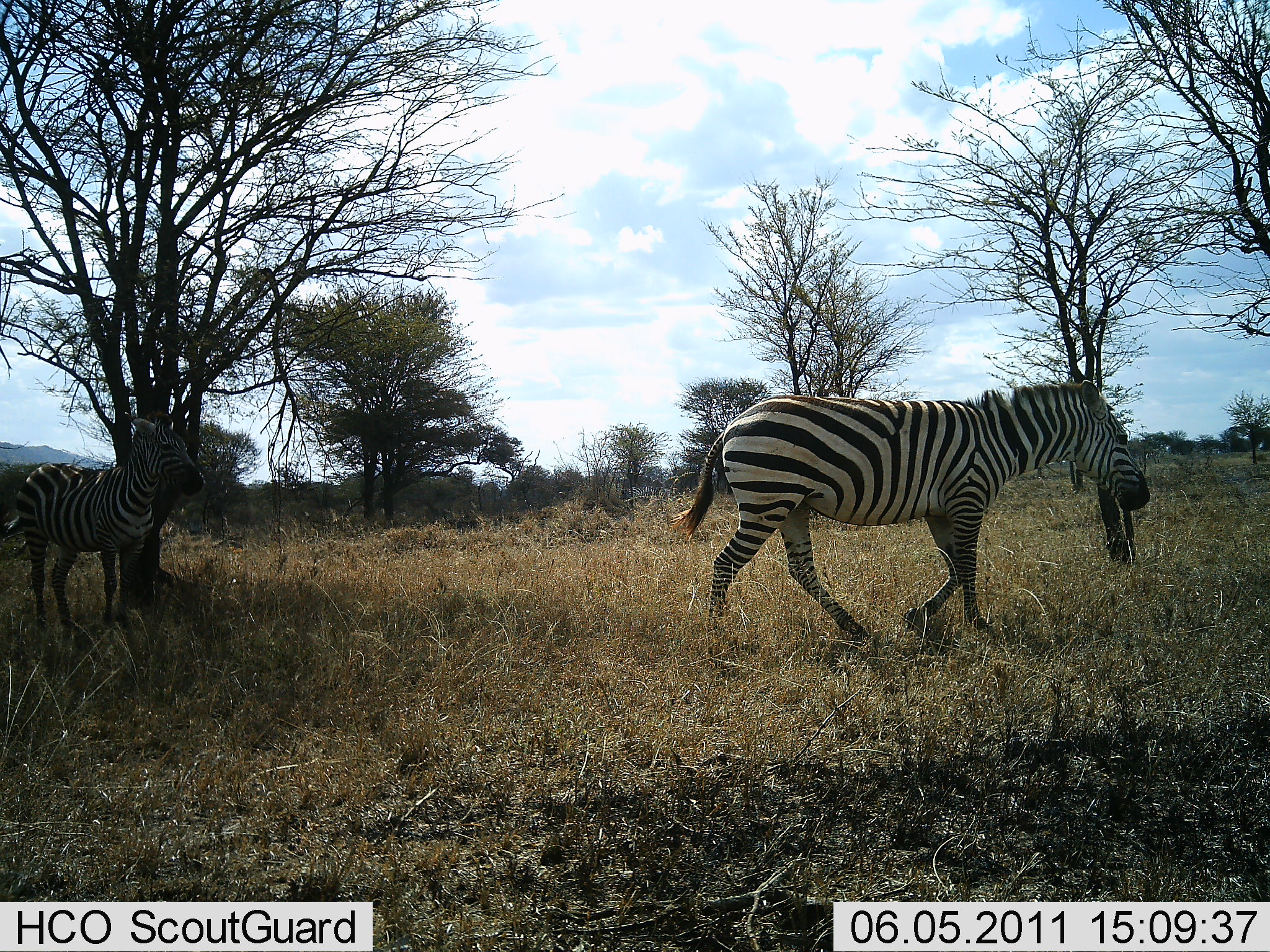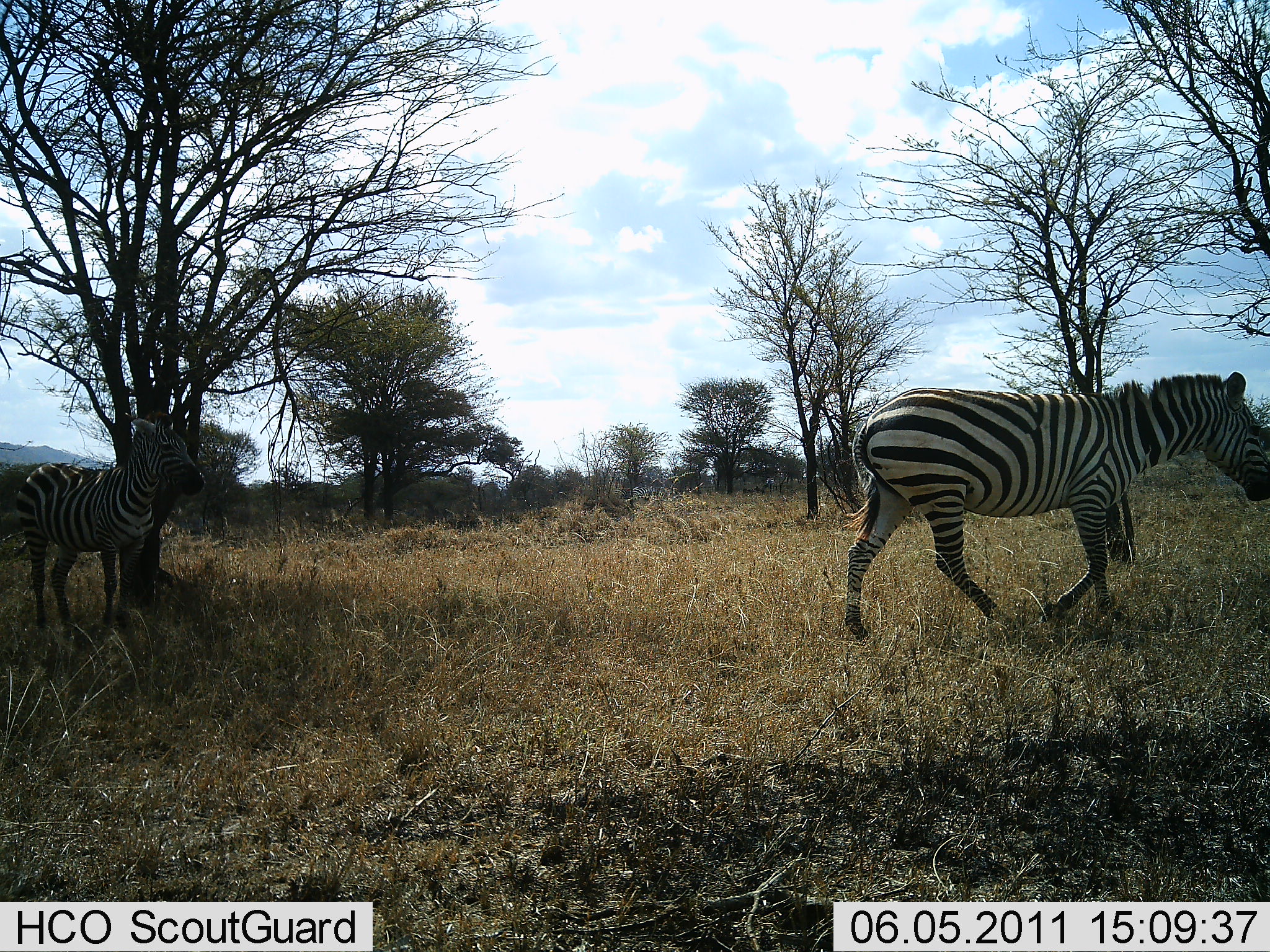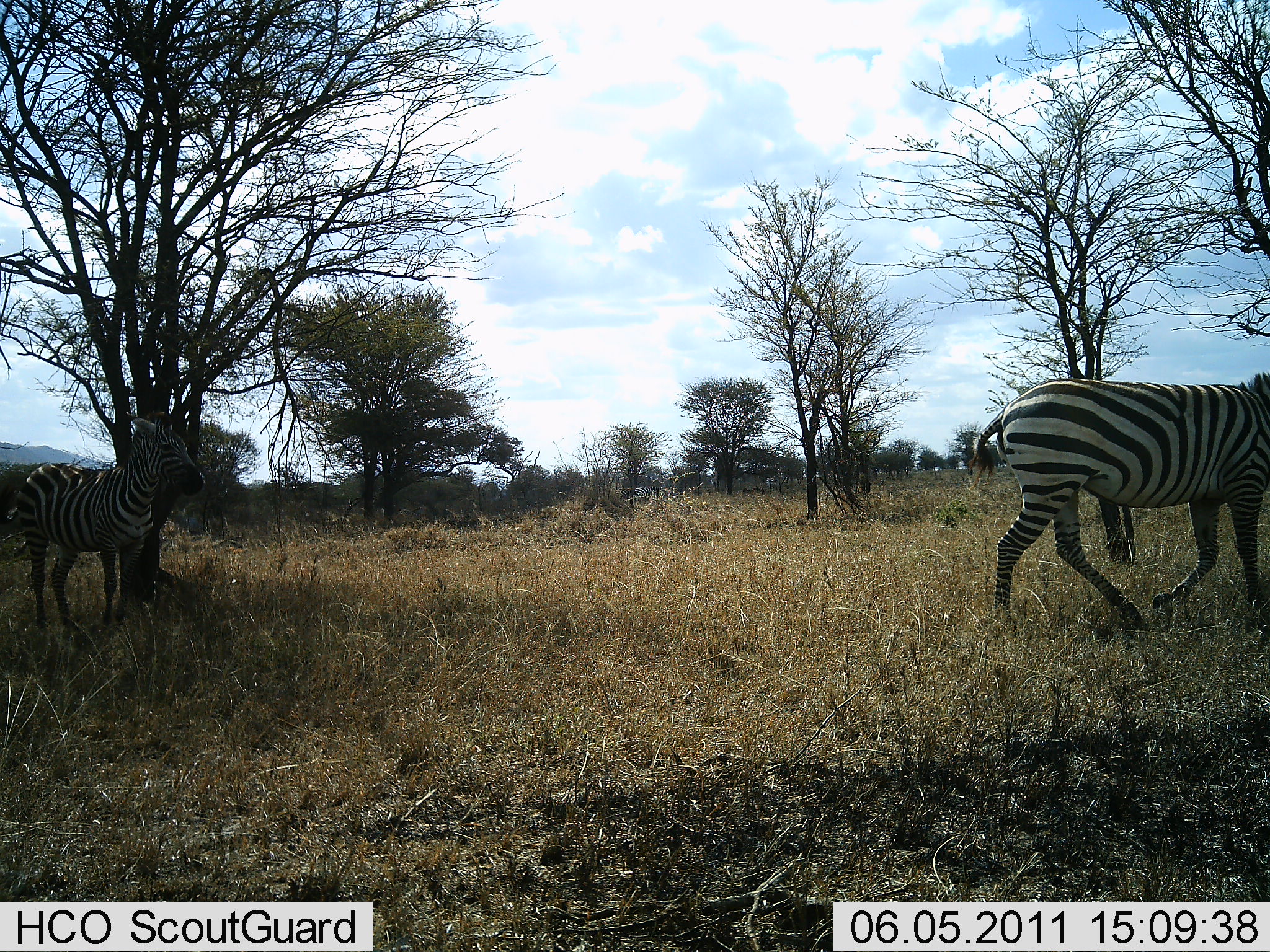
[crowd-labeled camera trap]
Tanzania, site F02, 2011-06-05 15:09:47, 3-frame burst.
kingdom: Animalia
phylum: Chordata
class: Mammalia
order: Perissodactyla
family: Equidae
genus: Equus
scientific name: Equus quagga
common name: plains zebra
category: zebra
Zebra (plains zebra) (Equus quagga), count 2. Behavior (volunteer vote fractions): standing 58%, resting 0%, moving 100%, interacting 0%. Young present (vote fraction): 17%. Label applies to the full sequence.